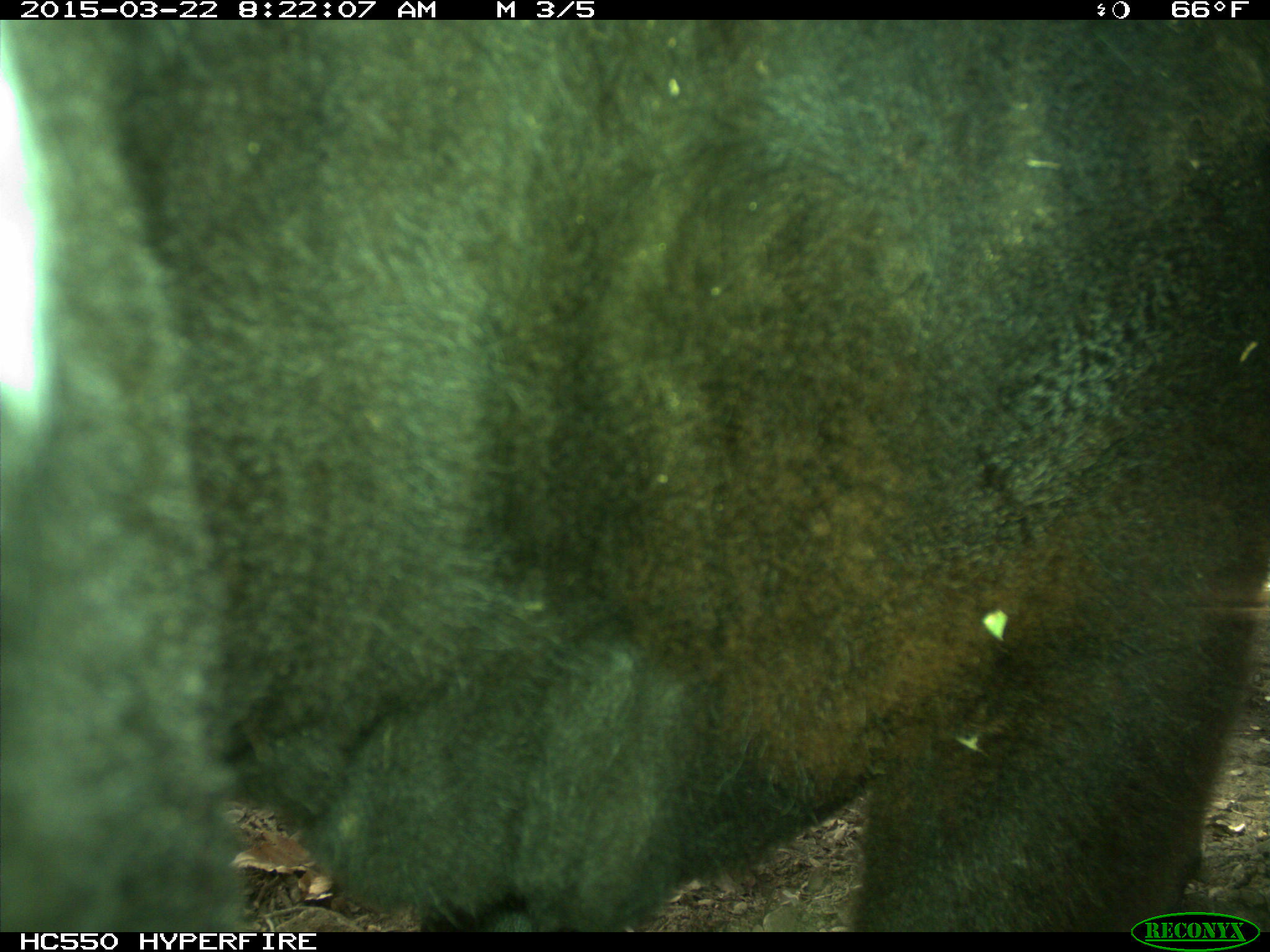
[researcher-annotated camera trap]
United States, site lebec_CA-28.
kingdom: Animalia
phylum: Chordata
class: Mammalia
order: Artiodactyla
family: Bovidae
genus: Bos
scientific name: Bos taurus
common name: domestic cow